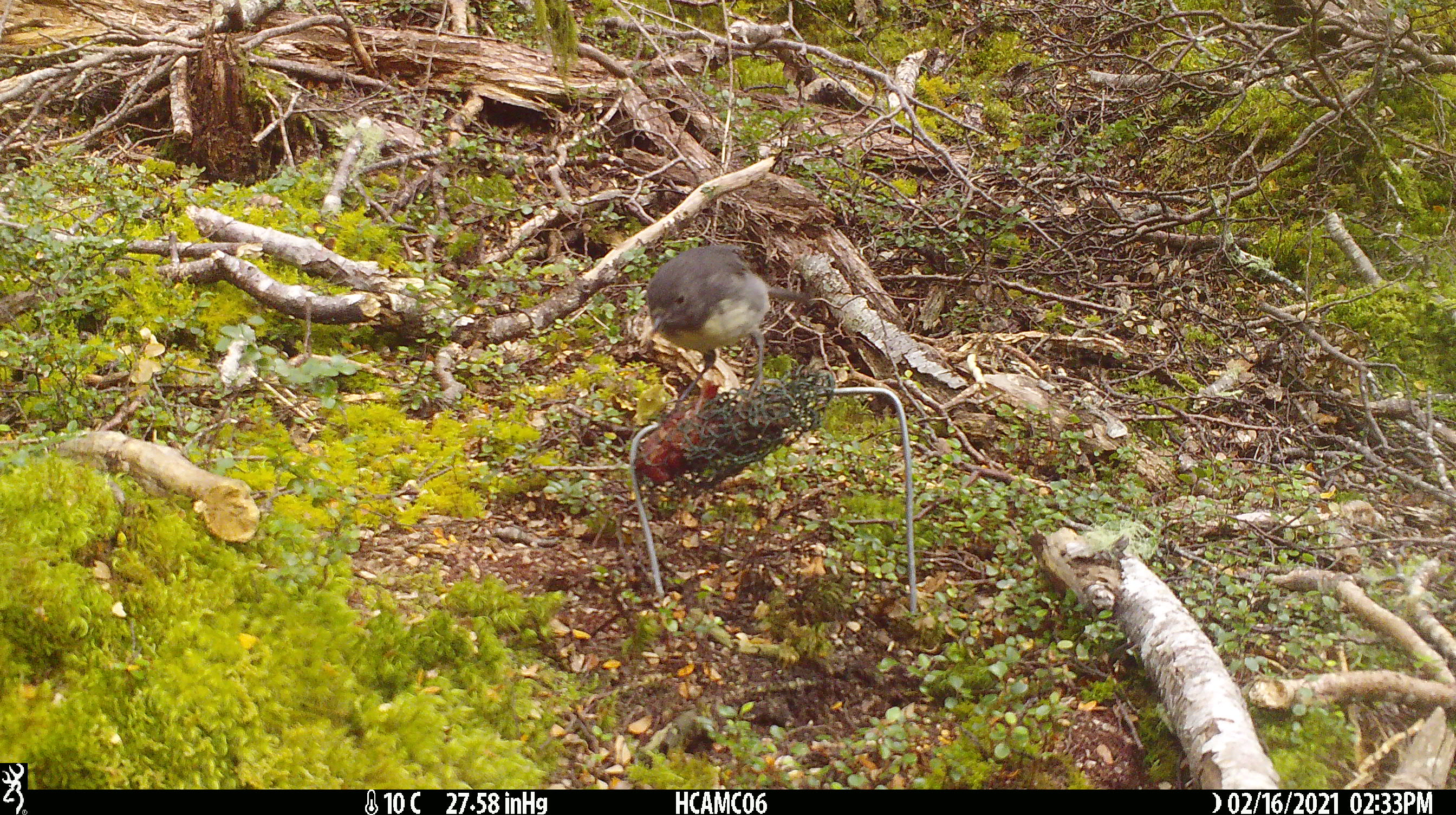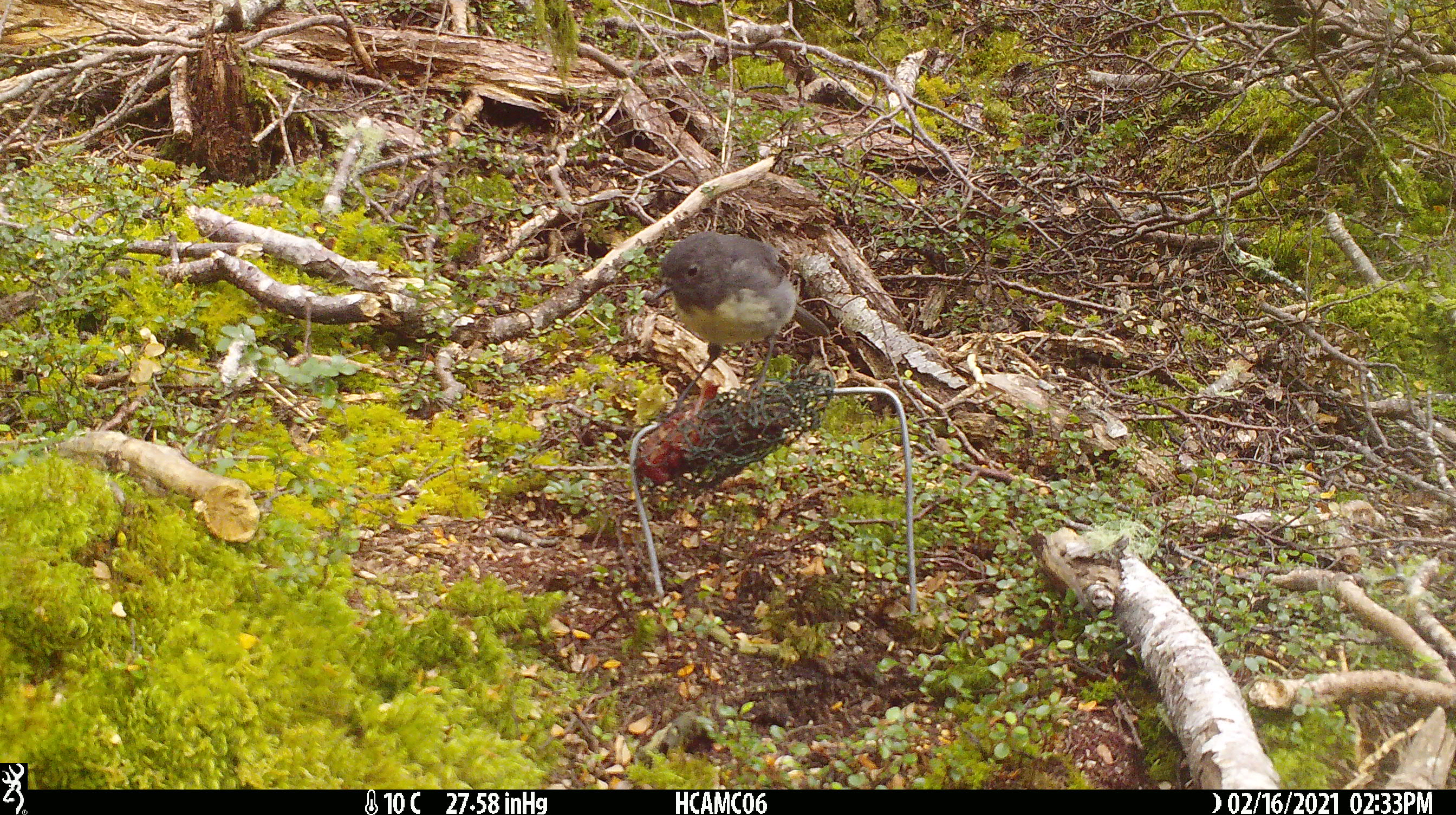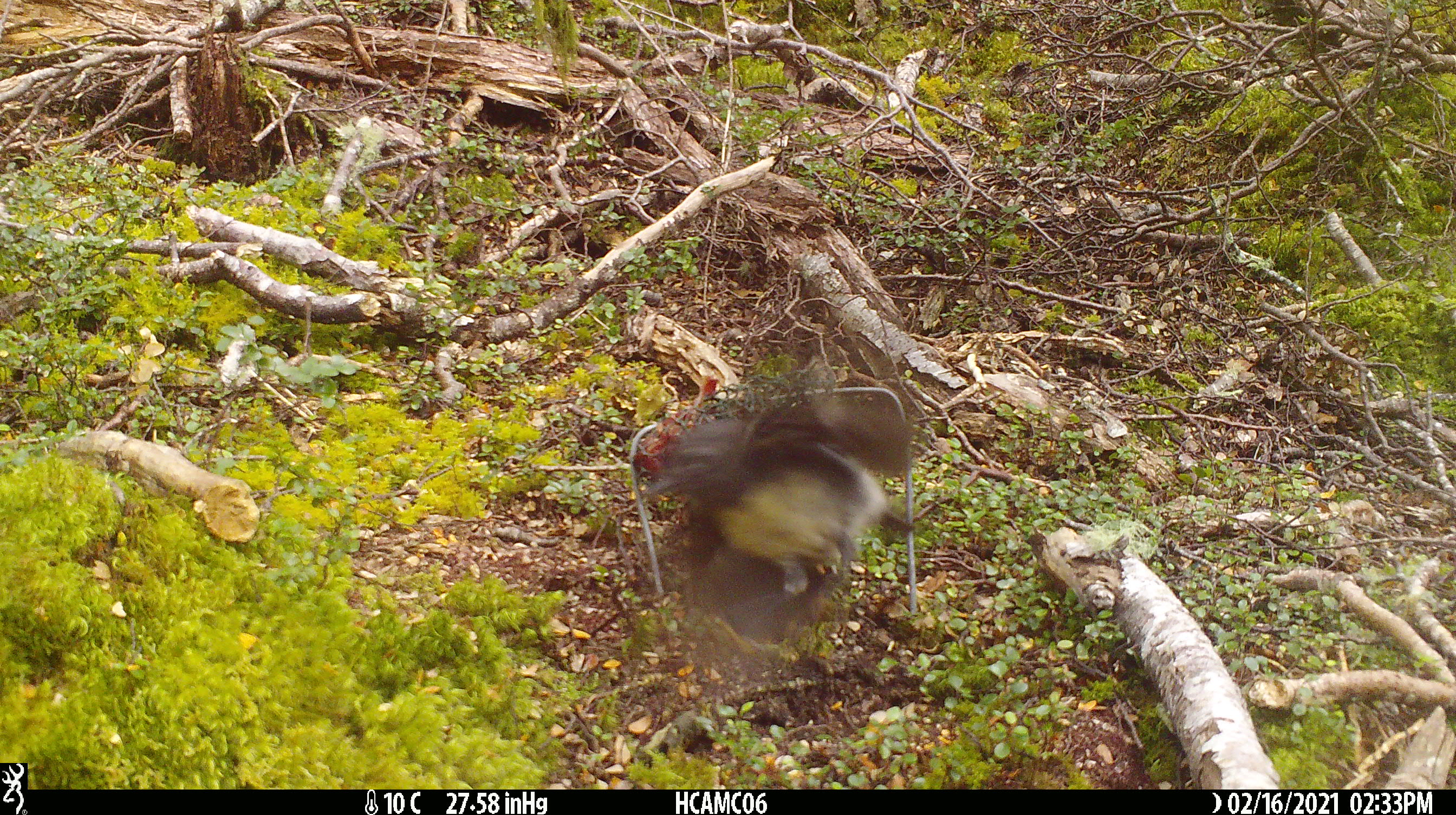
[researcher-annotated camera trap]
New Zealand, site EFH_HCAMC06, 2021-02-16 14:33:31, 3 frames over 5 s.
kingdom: Animalia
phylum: Chordata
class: Aves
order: Passeriformes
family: Petroicidae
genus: Petroica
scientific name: Petroica australis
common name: new zealand robin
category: robin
Robin (new zealand robin) (Petroica australis).